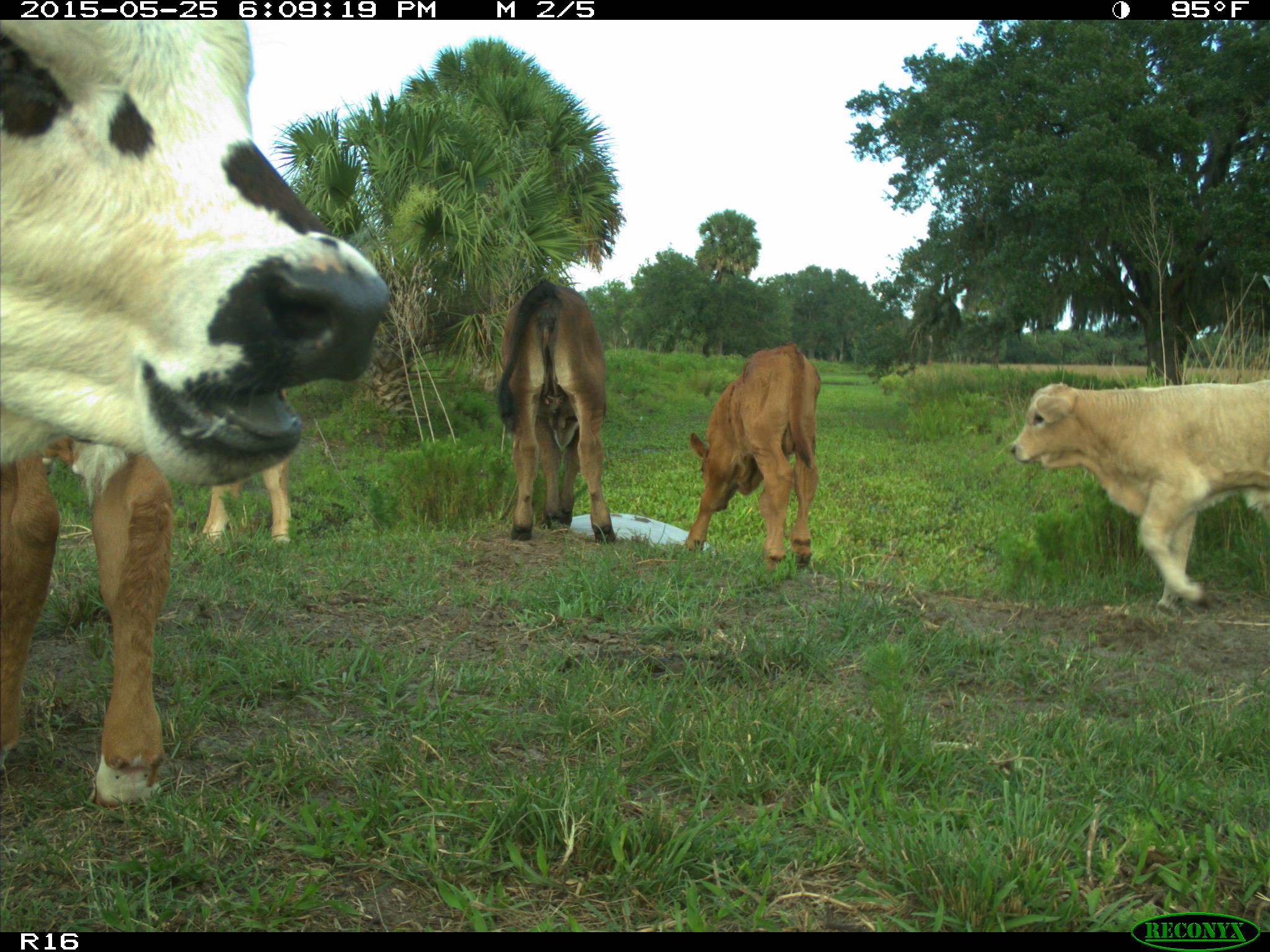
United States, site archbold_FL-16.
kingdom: Animalia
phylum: Chordata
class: Mammalia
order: Artiodactyla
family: Bovidae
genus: Bos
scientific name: Bos taurus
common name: domestic cow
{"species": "Bos taurus (domestic cow)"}